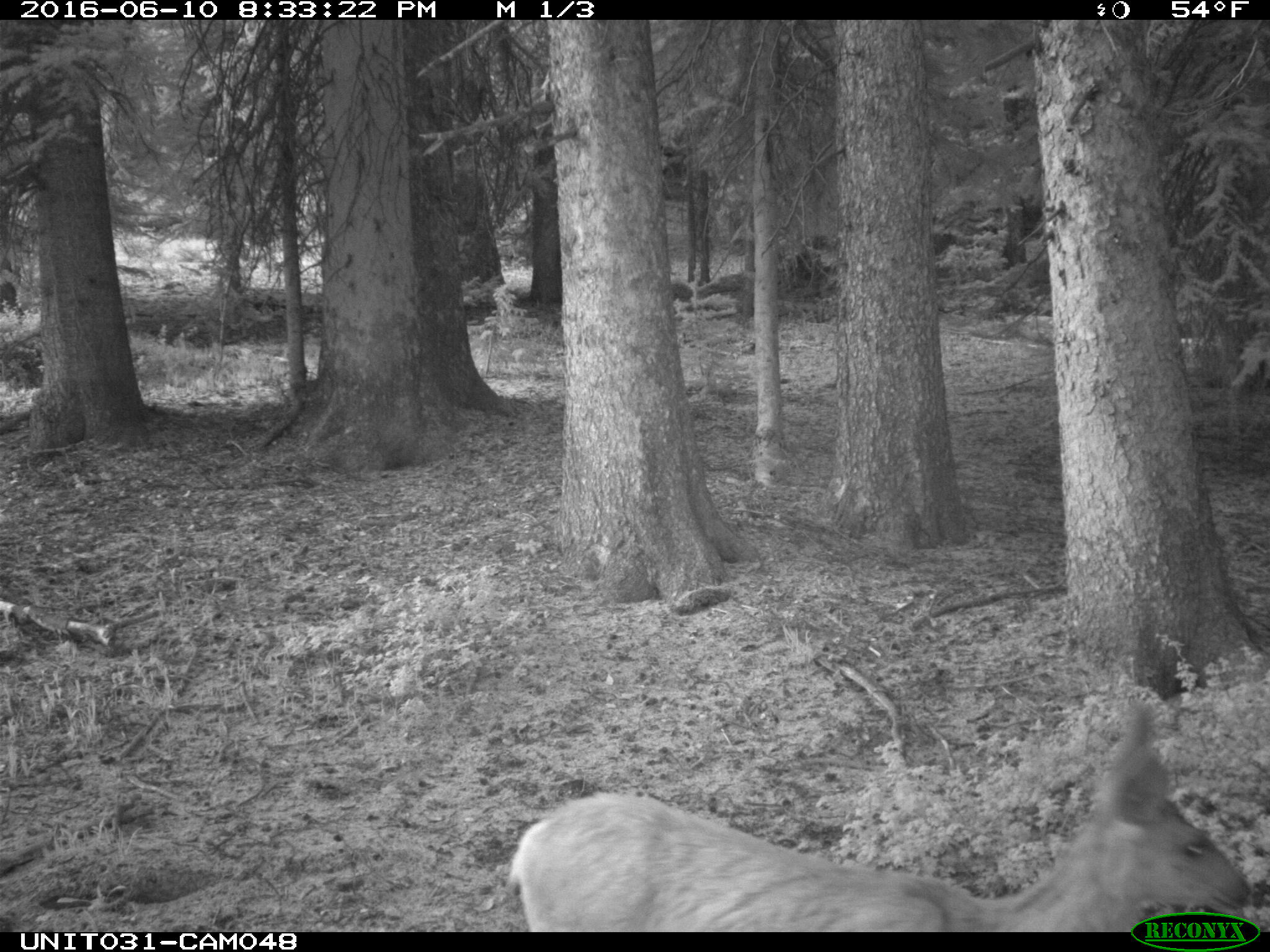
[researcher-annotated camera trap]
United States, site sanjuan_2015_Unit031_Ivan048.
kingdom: Animalia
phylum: Chordata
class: Mammalia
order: Artiodactyla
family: Cervidae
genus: Odocoileus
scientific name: Odocoileus hemionus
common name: mule deer